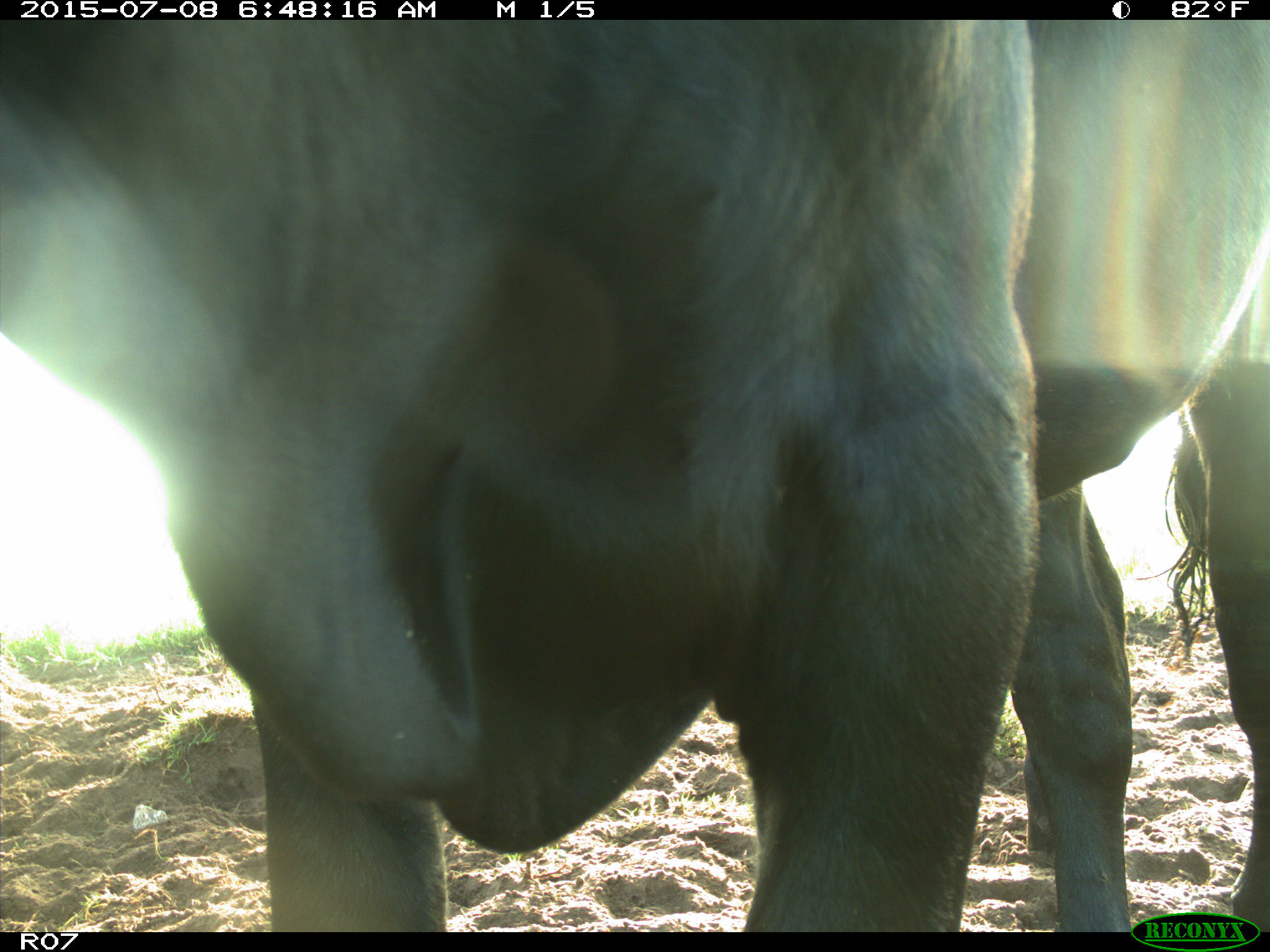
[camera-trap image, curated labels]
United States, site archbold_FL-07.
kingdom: Animalia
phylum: Chordata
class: Mammalia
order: Artiodactyla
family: Bovidae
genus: Bos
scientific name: Bos taurus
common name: domestic cow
Bos taurus (domestic cow).